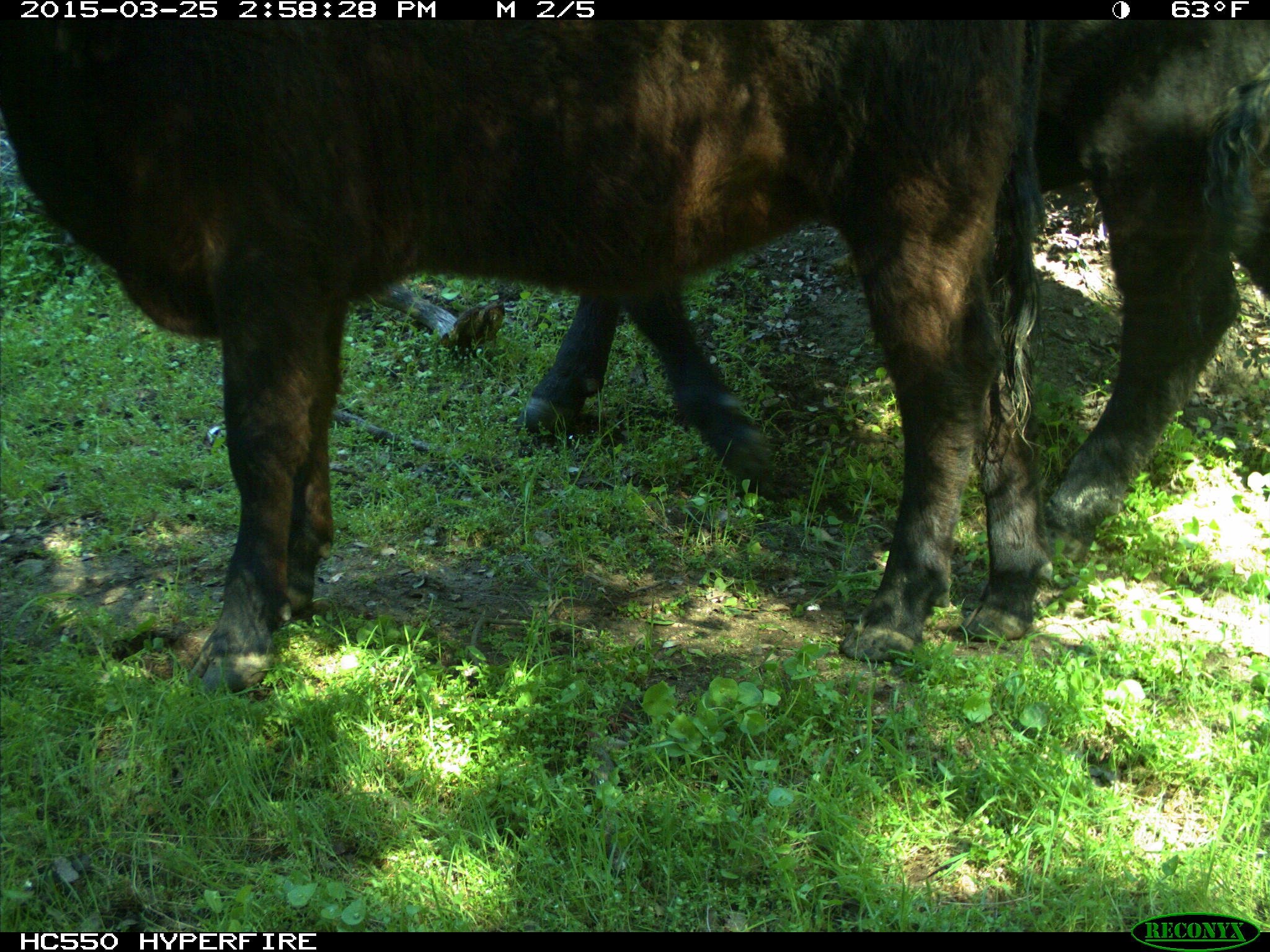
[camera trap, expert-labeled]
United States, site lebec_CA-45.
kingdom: Animalia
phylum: Chordata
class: Mammalia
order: Artiodactyla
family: Bovidae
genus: Bos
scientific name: Bos taurus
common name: domestic cow